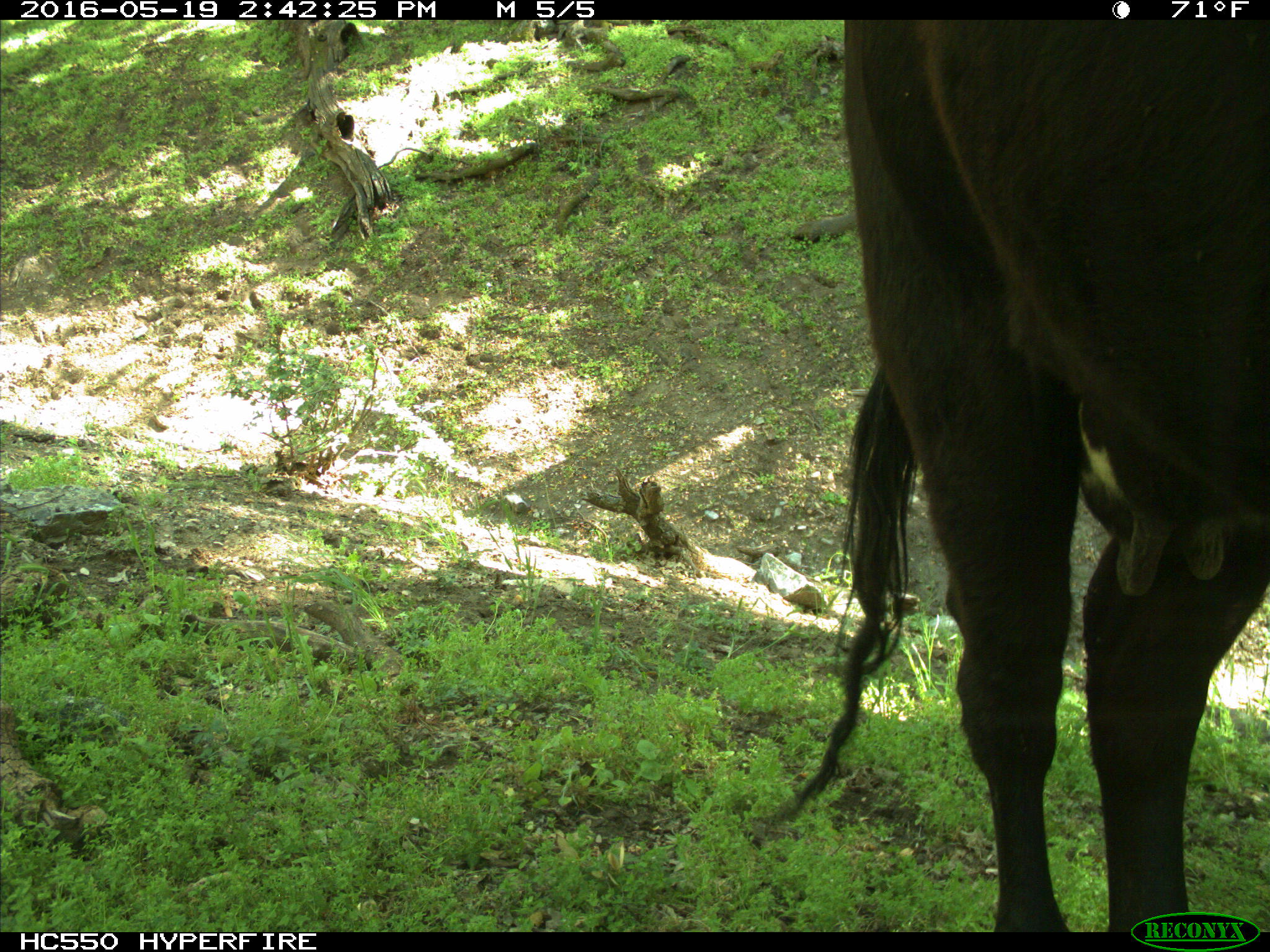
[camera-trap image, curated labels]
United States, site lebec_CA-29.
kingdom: Animalia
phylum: Chordata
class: Mammalia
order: Artiodactyla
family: Bovidae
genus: Bos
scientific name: Bos taurus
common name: domestic cow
Bos taurus (domestic cow).